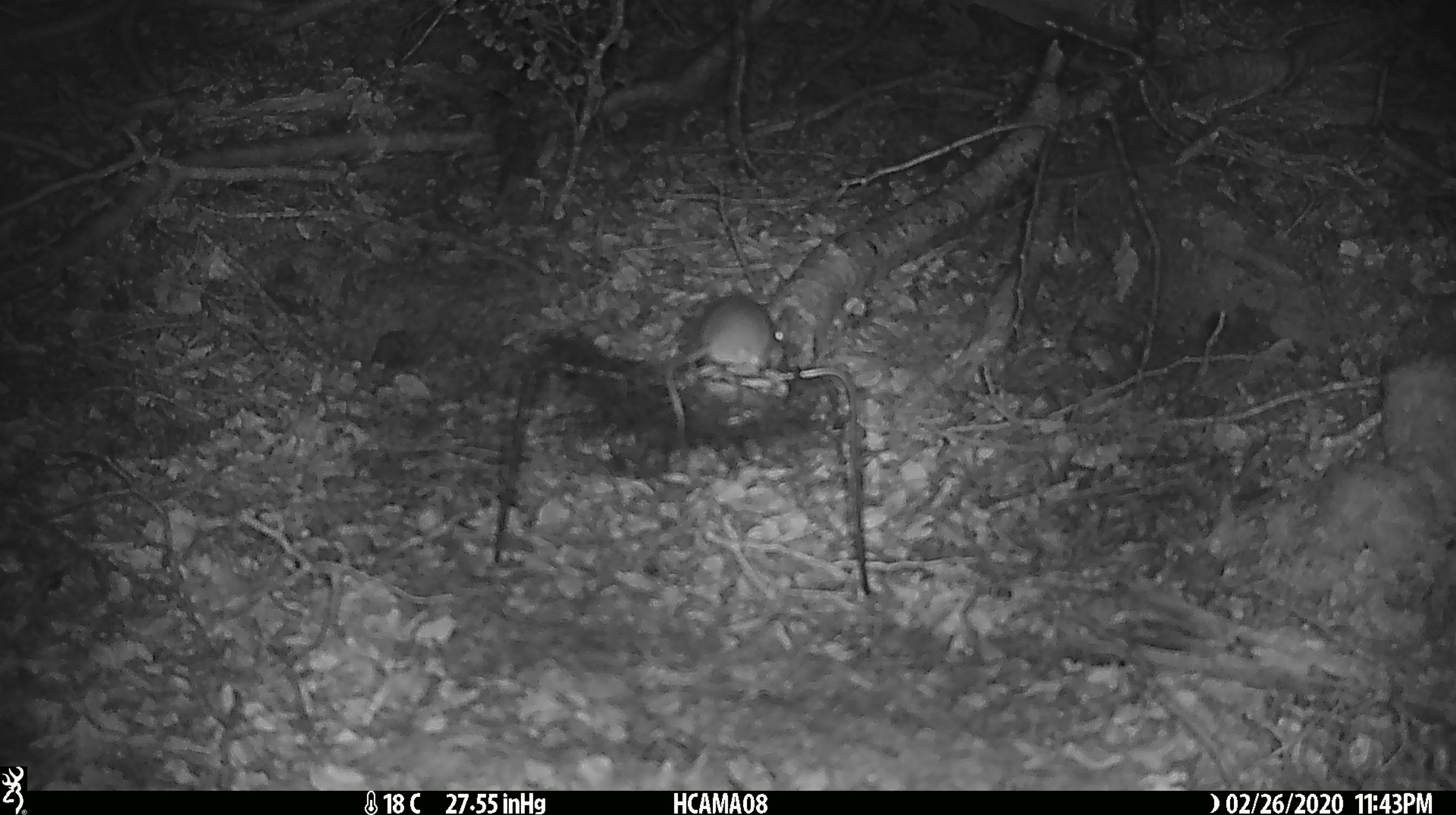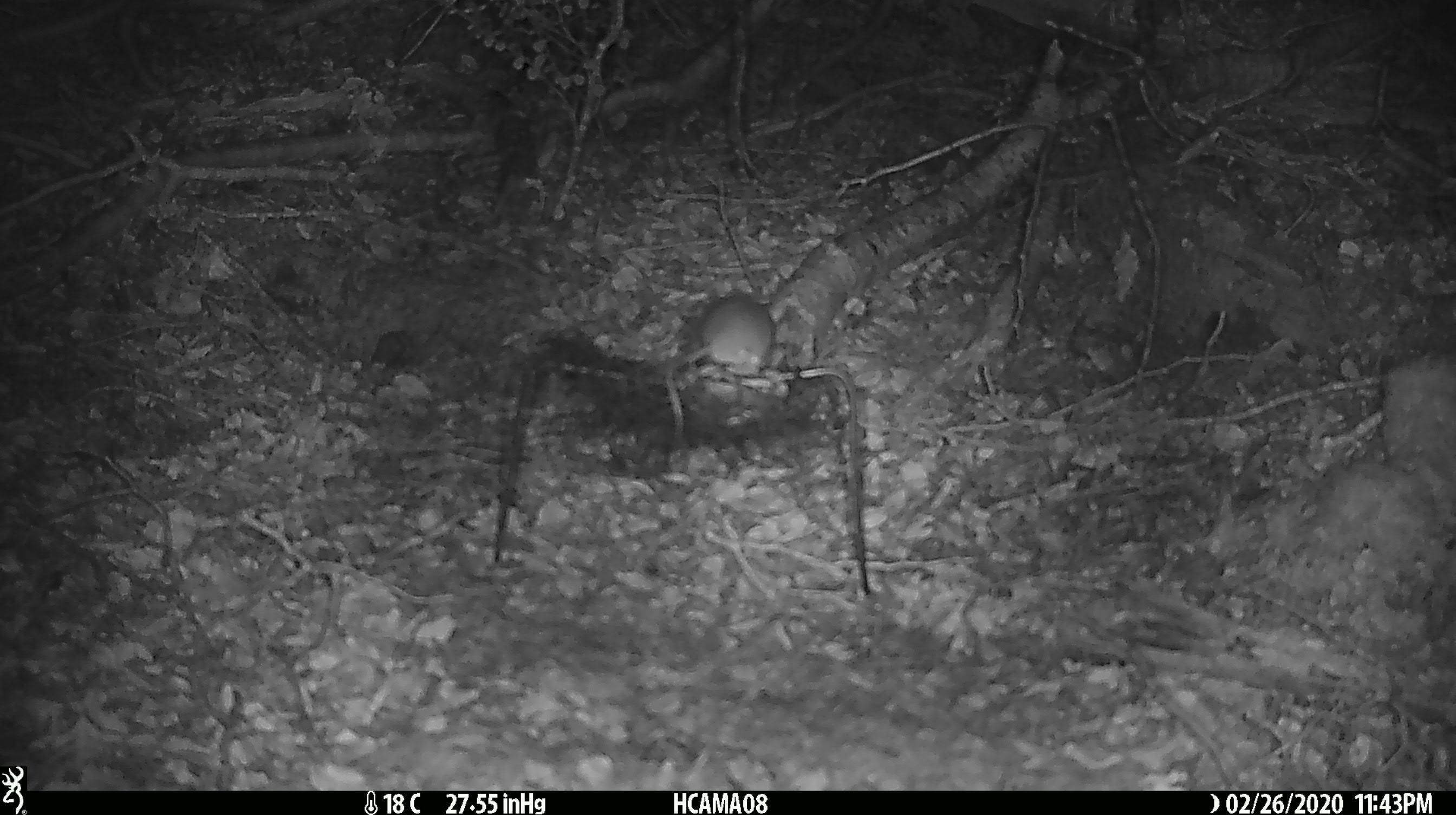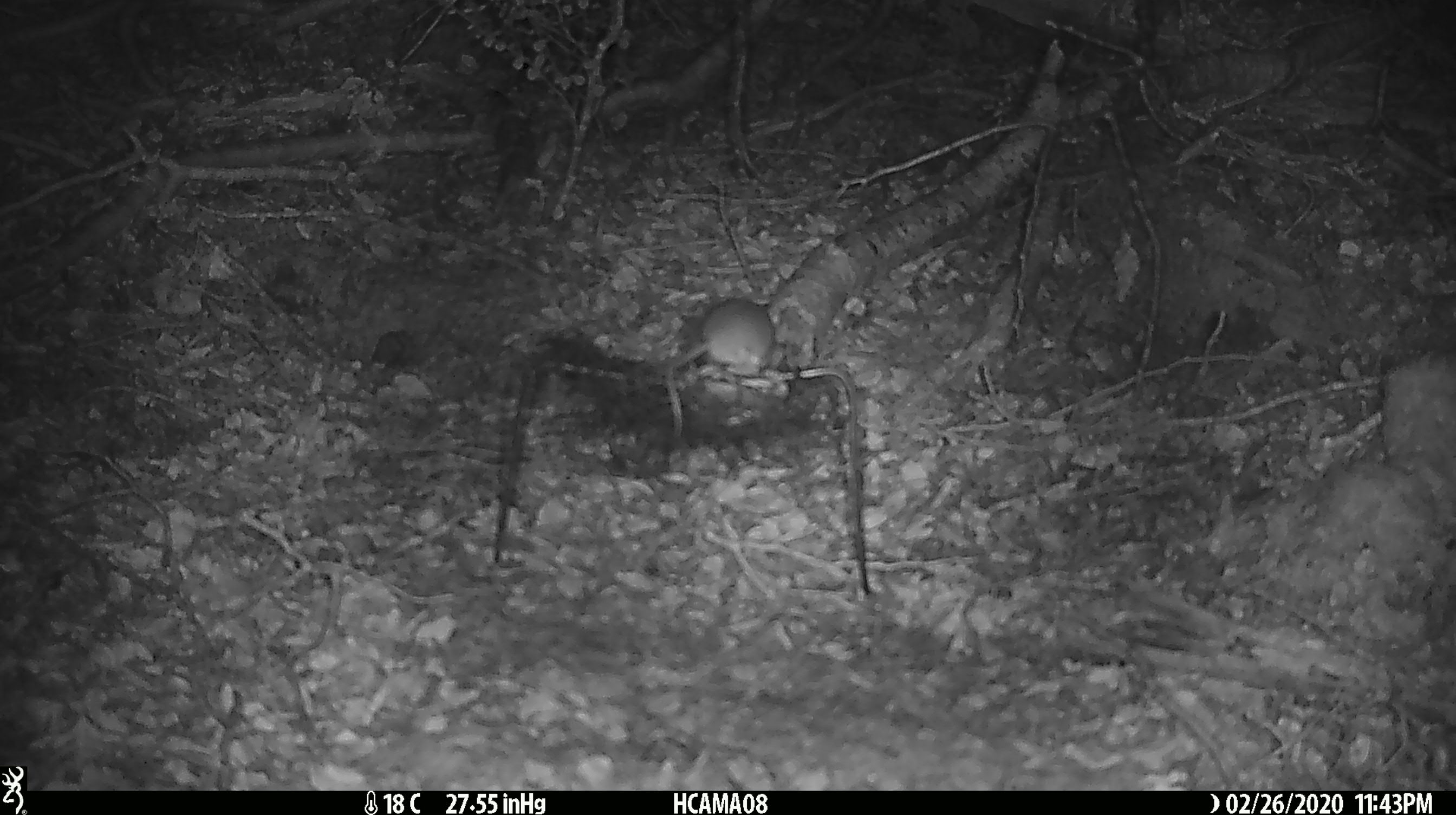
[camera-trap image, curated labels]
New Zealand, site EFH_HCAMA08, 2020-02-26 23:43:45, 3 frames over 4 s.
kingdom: Animalia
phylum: Chordata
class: Mammalia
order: Rodentia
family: Muridae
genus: Mus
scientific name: Mus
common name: mouse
Mouse (Mus).